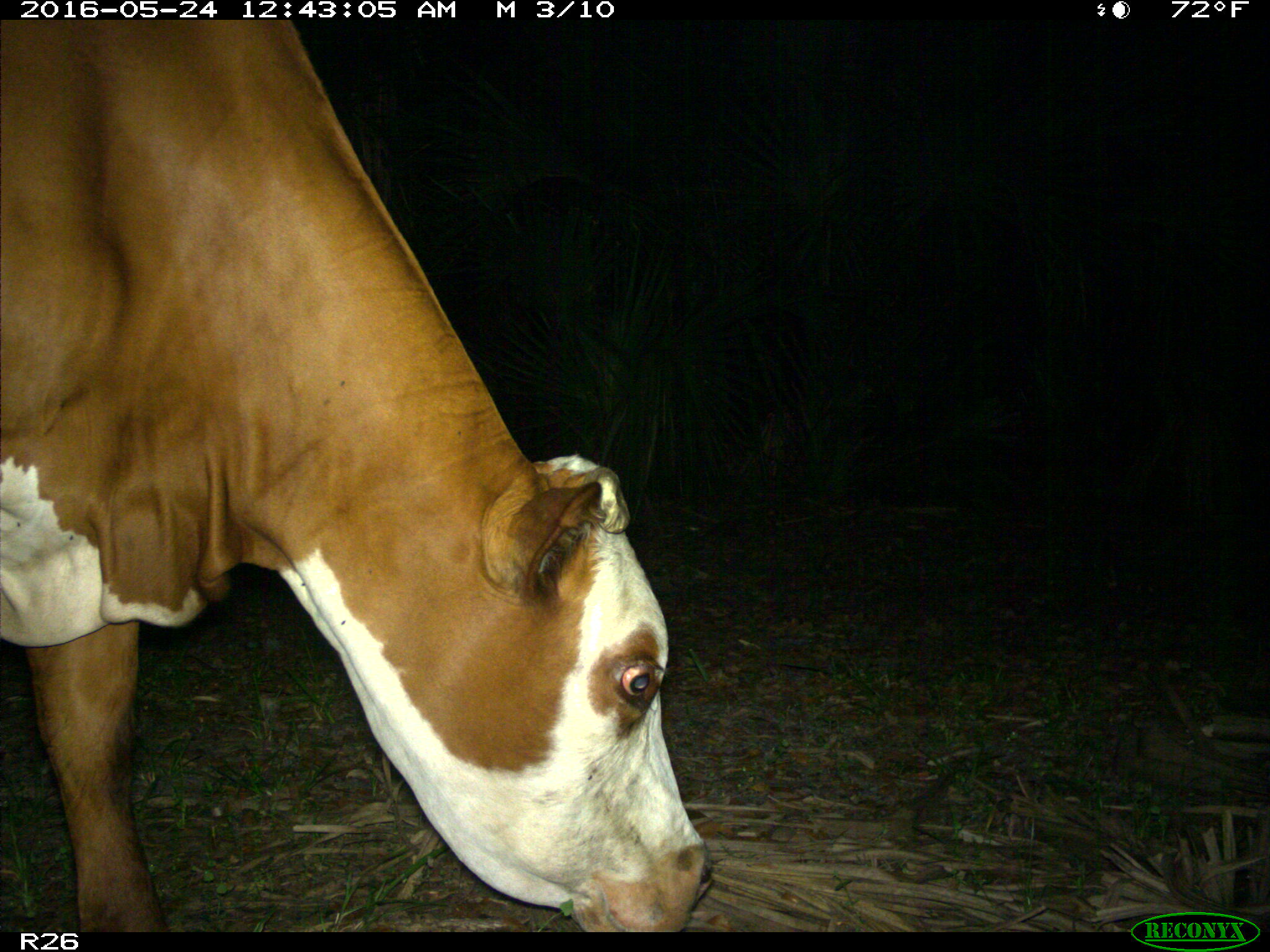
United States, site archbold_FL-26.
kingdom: Animalia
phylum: Chordata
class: Mammalia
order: Artiodactyla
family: Bovidae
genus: Bos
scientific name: Bos taurus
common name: domestic cow